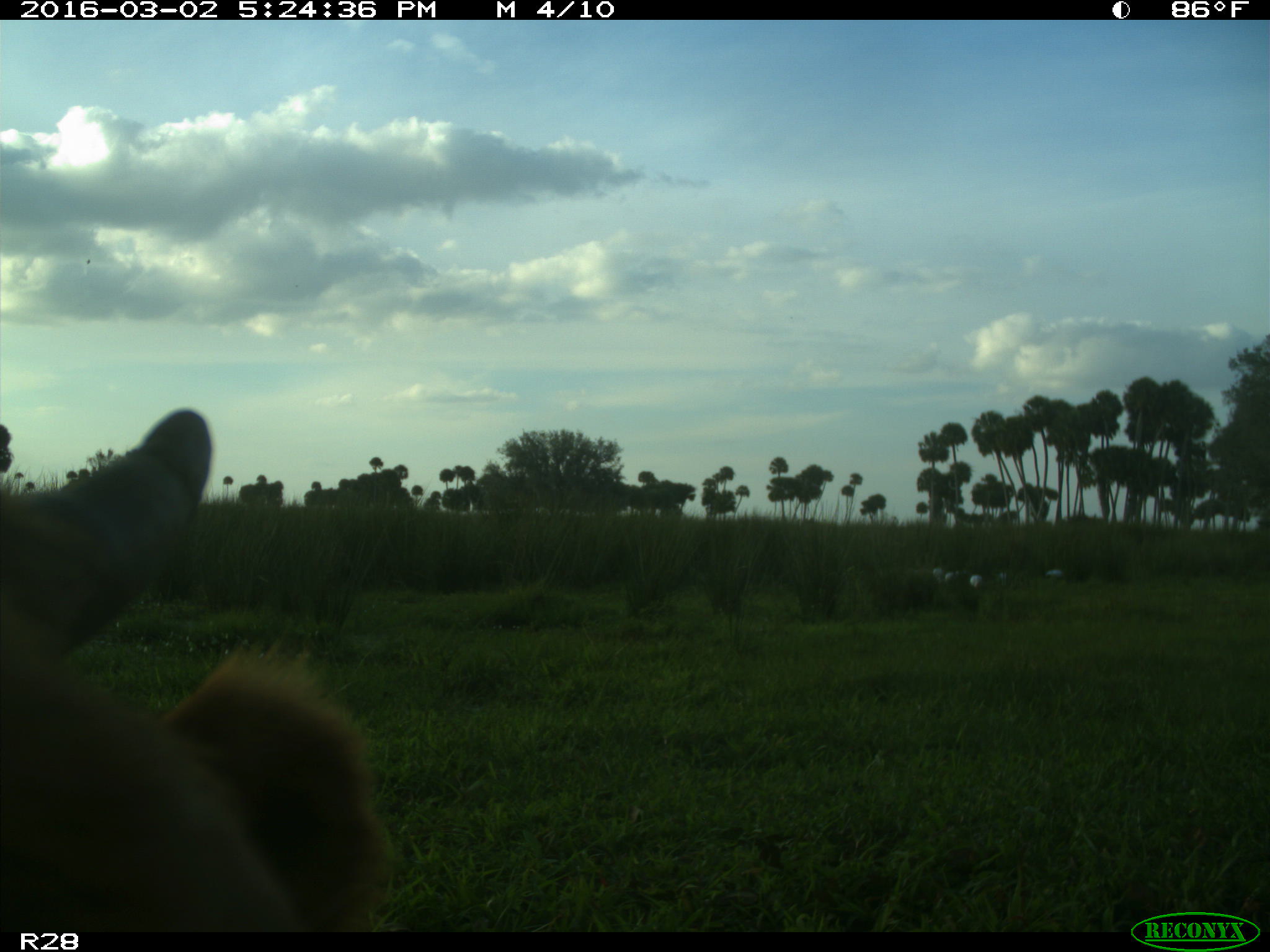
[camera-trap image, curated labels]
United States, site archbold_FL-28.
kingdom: Animalia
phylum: Chordata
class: Mammalia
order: Artiodactyla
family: Bovidae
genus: Bos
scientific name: Bos taurus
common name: domestic cow